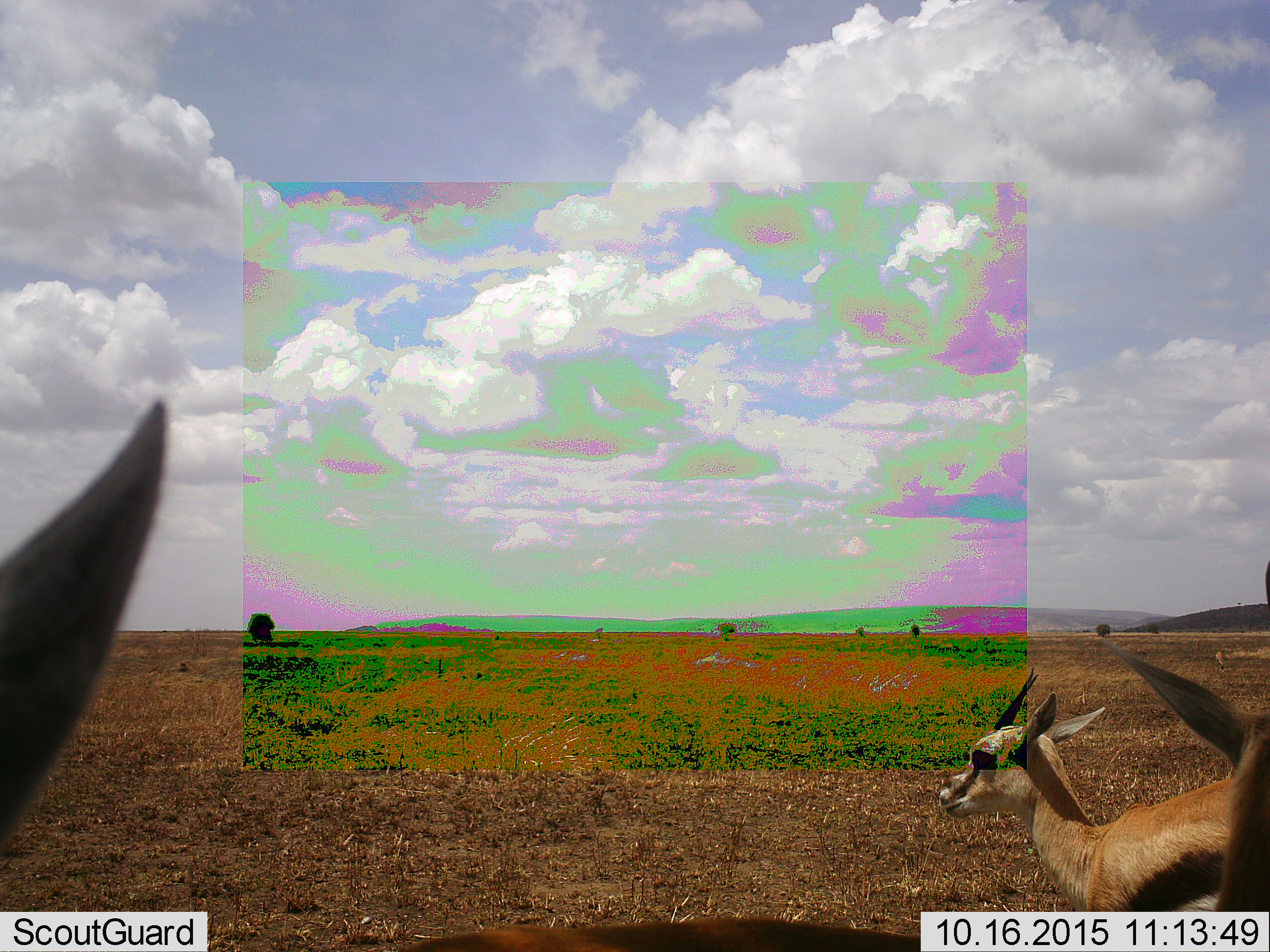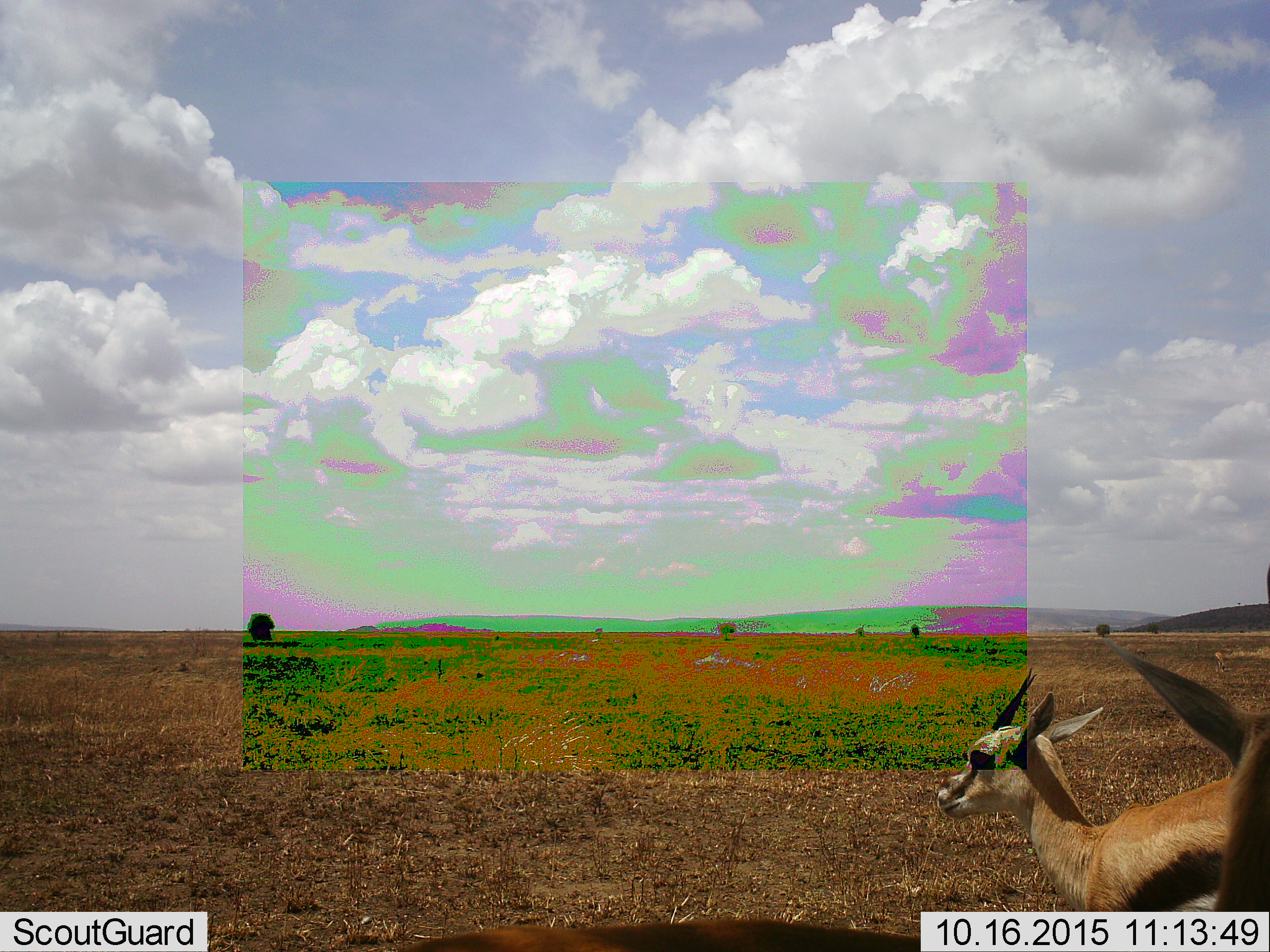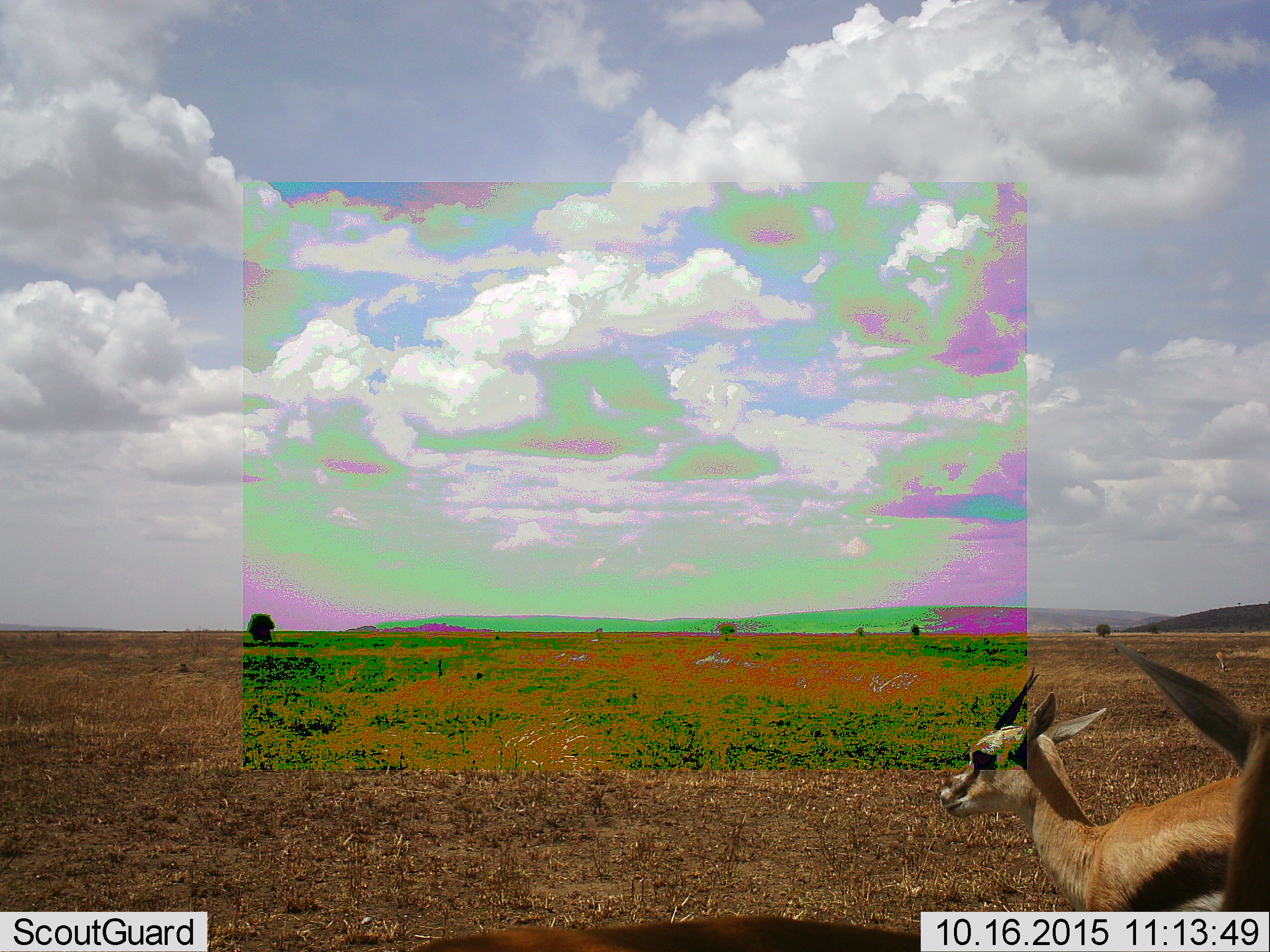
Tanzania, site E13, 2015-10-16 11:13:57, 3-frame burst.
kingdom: Animalia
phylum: Chordata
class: Mammalia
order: Artiodactyla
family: Bovidae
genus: Eudorcas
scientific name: Eudorcas thomsonii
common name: thomson's gazelle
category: gazellethomsons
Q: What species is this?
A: Gazellethomsons (thomson's gazelle) (Eudorcas thomsonii).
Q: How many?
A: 3.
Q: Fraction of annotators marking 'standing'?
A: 100%.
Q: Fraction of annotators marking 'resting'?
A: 0%.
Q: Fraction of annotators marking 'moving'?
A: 7%.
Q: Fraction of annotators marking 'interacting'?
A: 0%.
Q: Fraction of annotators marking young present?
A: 7%.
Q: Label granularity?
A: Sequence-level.